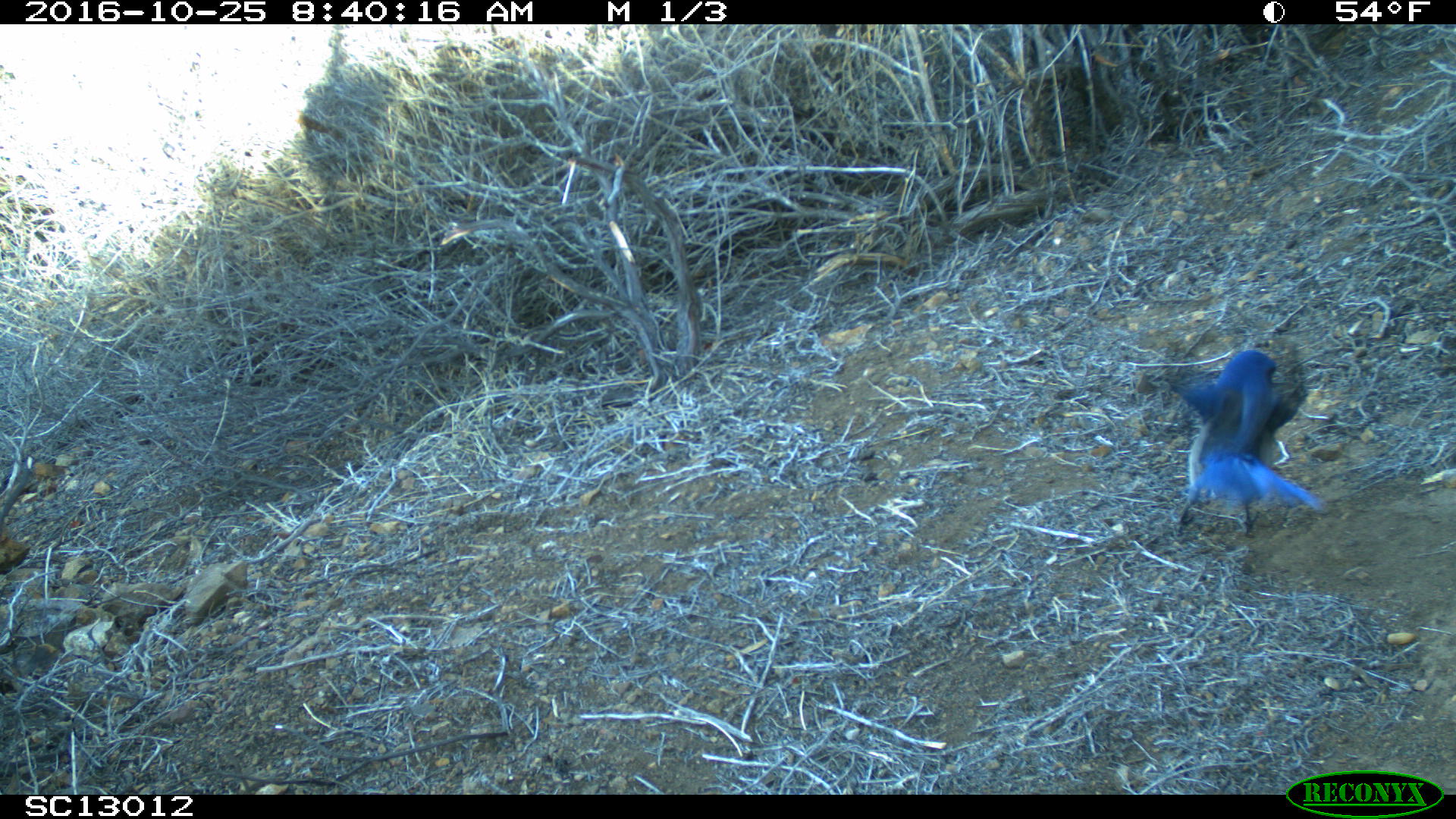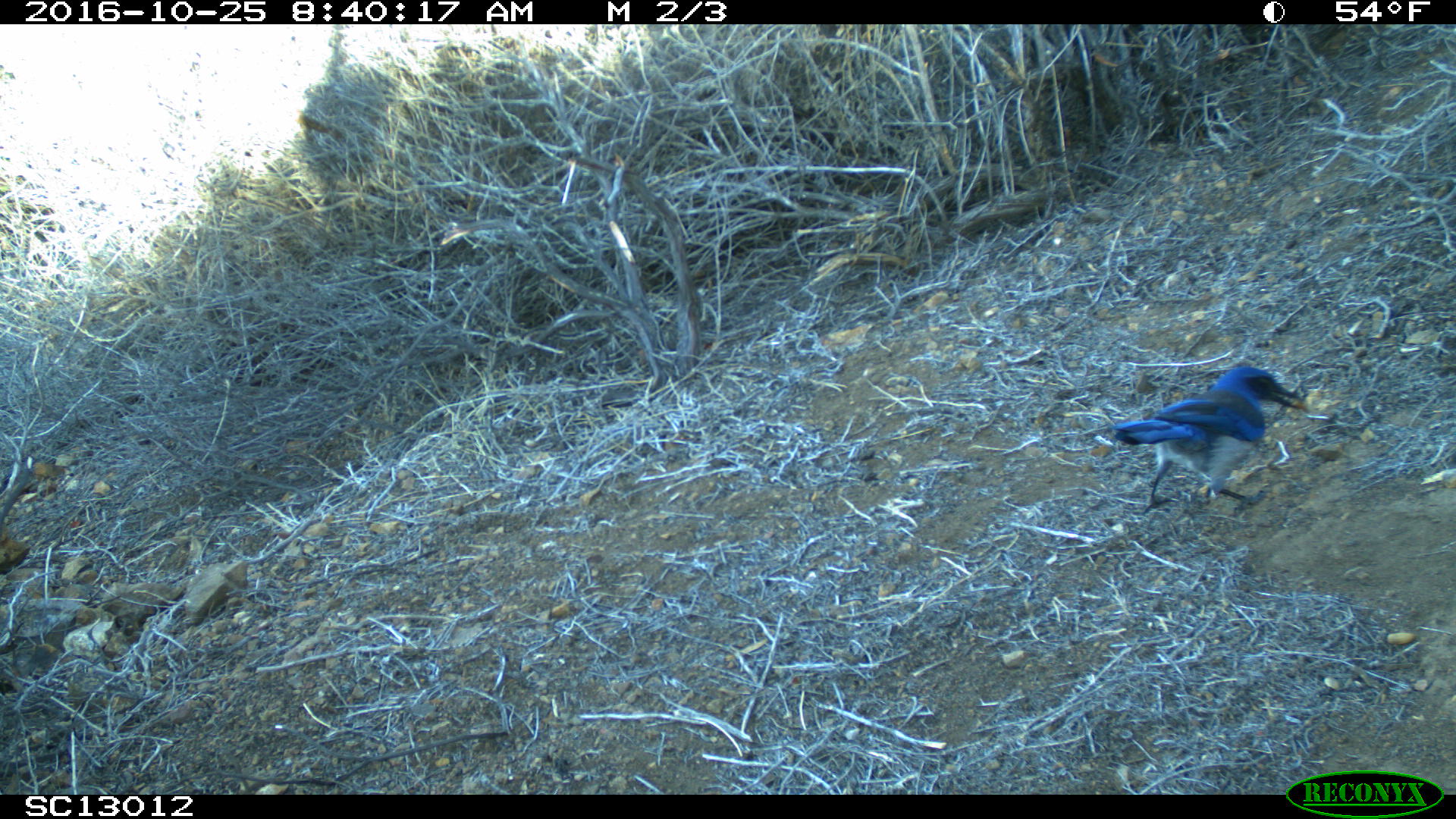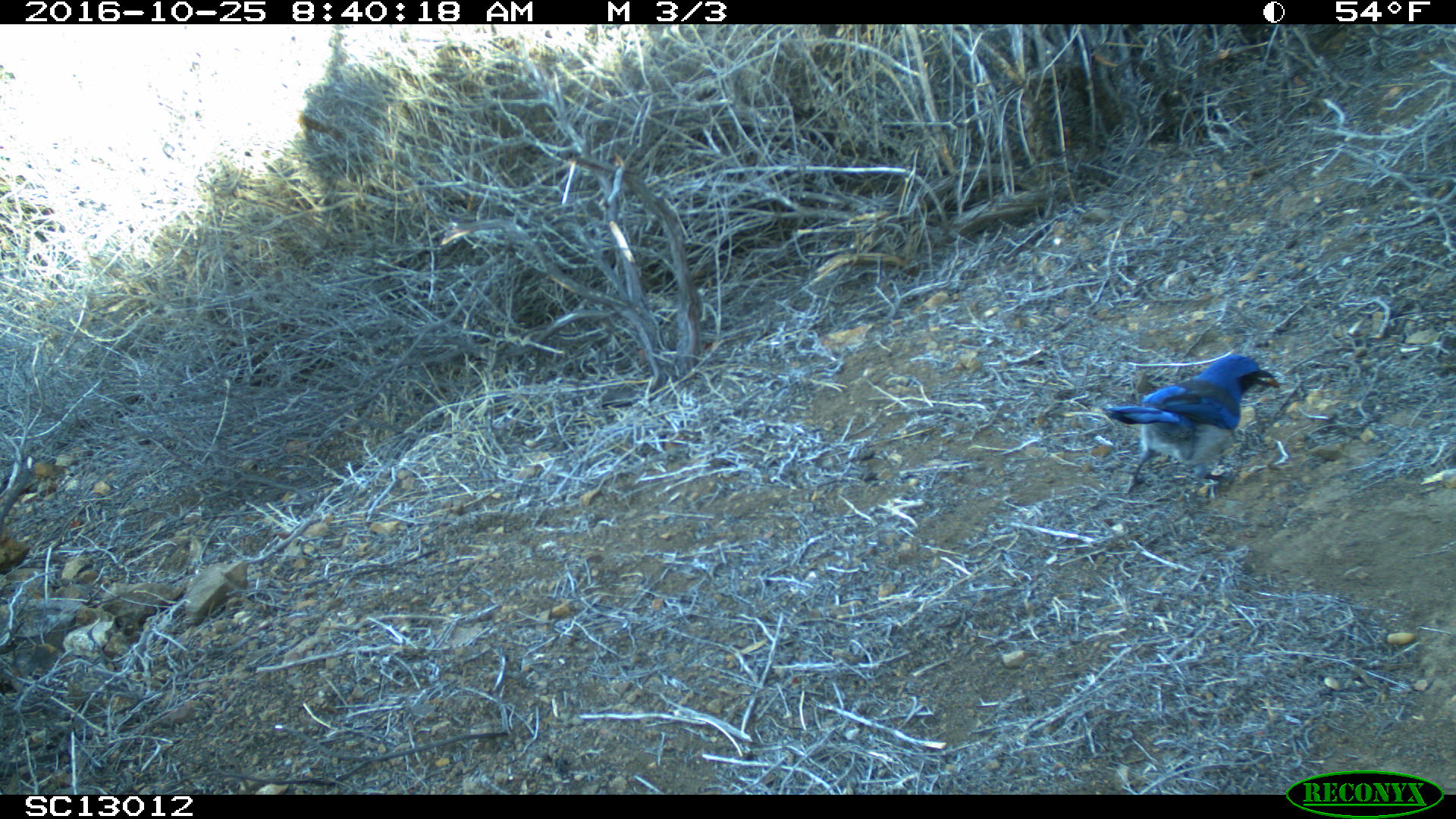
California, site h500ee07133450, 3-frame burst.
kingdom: Animalia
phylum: Chordata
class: Aves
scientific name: Aves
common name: bird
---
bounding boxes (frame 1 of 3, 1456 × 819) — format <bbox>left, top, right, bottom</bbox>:
bird: <bbox>1154, 345, 1332, 547</bbox>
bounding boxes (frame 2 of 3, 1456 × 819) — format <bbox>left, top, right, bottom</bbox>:
bird: <bbox>1112, 367, 1307, 509</bbox>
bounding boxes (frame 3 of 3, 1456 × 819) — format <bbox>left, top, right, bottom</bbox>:
bird: <bbox>1101, 353, 1279, 494</bbox>